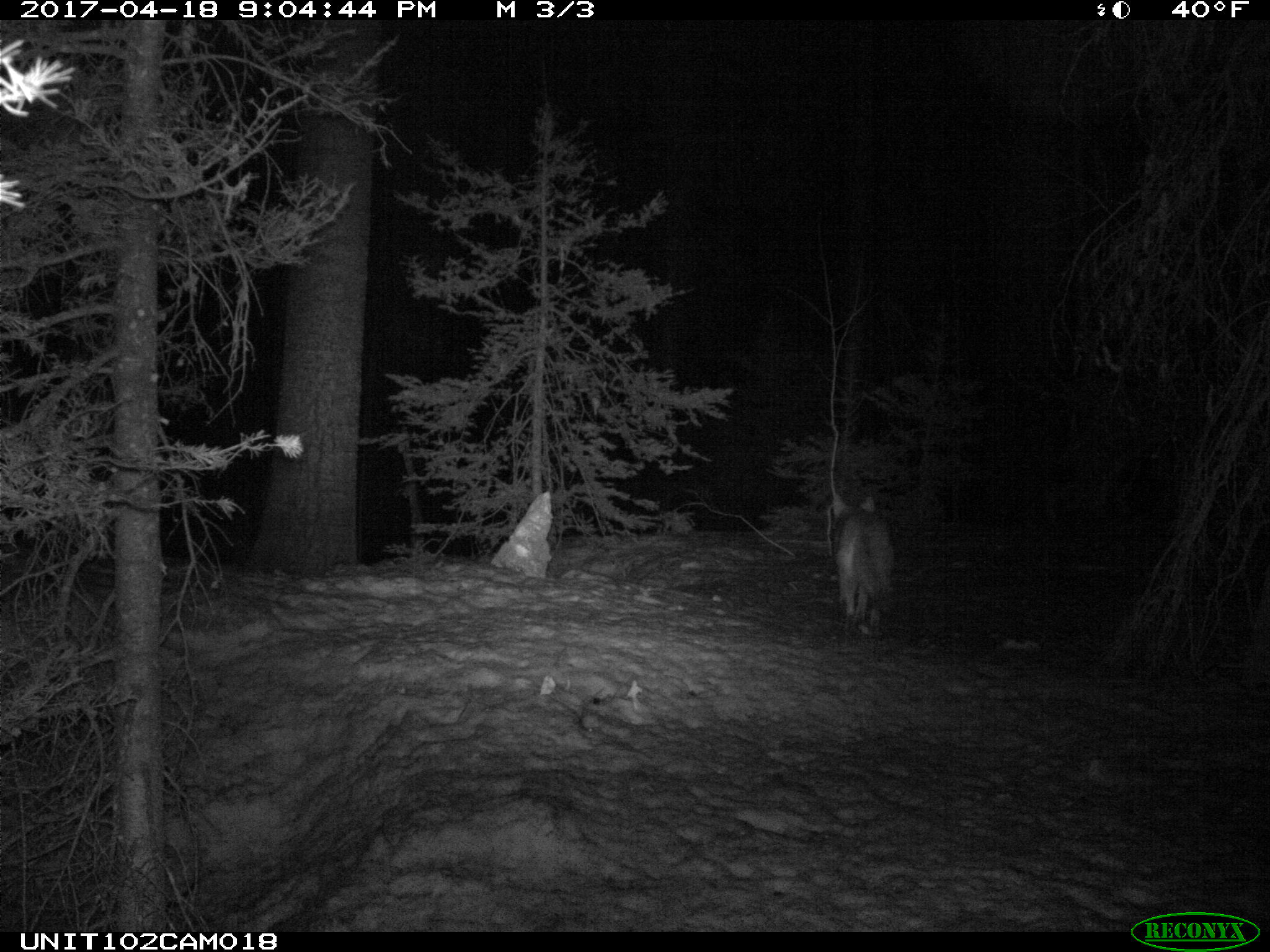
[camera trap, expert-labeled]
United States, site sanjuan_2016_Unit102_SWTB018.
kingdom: Animalia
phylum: Chordata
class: Mammalia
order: Carnivora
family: Canidae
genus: Canis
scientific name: Canis latrans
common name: coyote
Canis latrans (coyote).